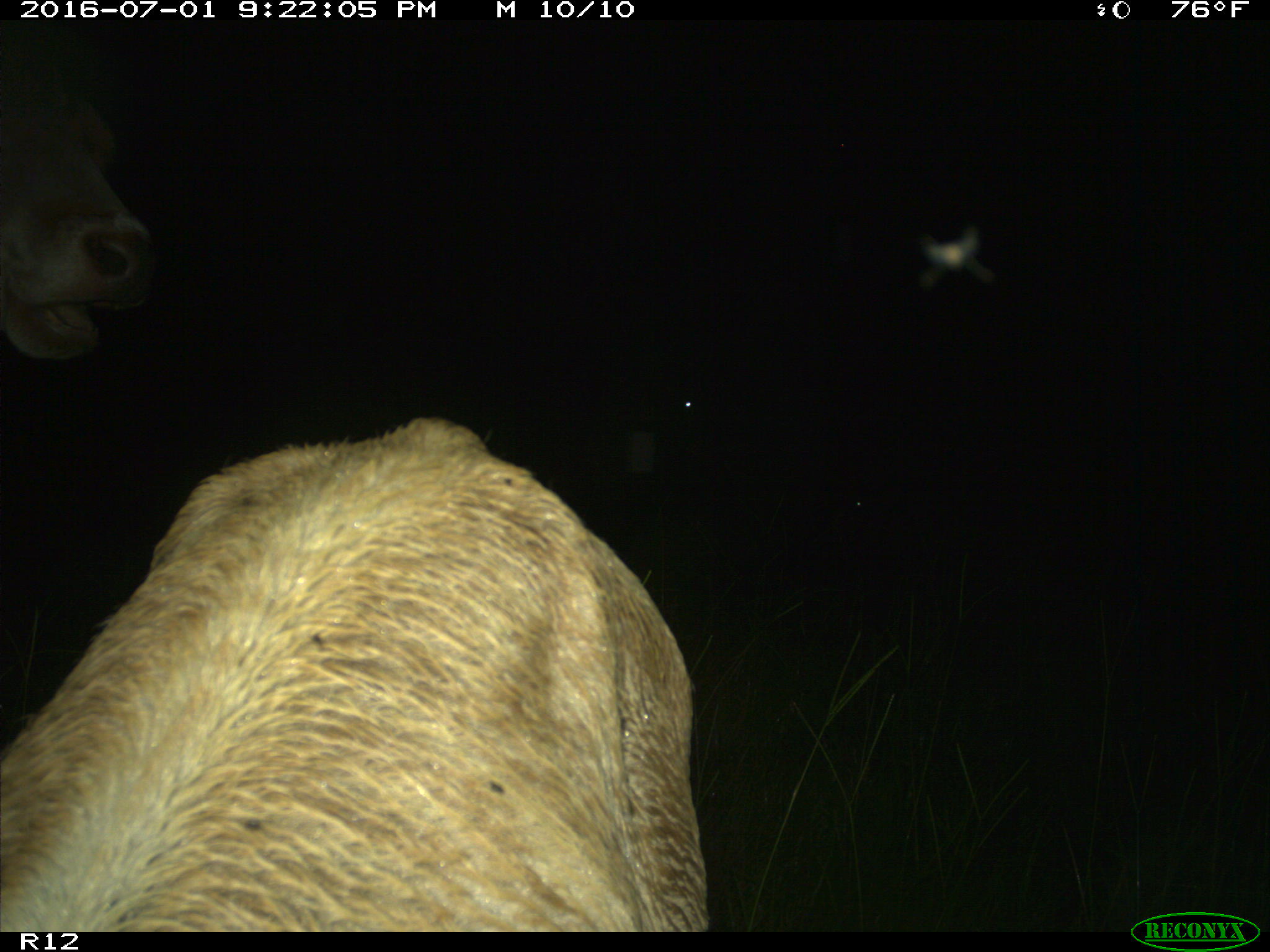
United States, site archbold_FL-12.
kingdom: Animalia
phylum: Chordata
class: Mammalia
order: Artiodactyla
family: Bovidae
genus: Bos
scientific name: Bos taurus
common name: domestic cow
Bos taurus (domestic cow).